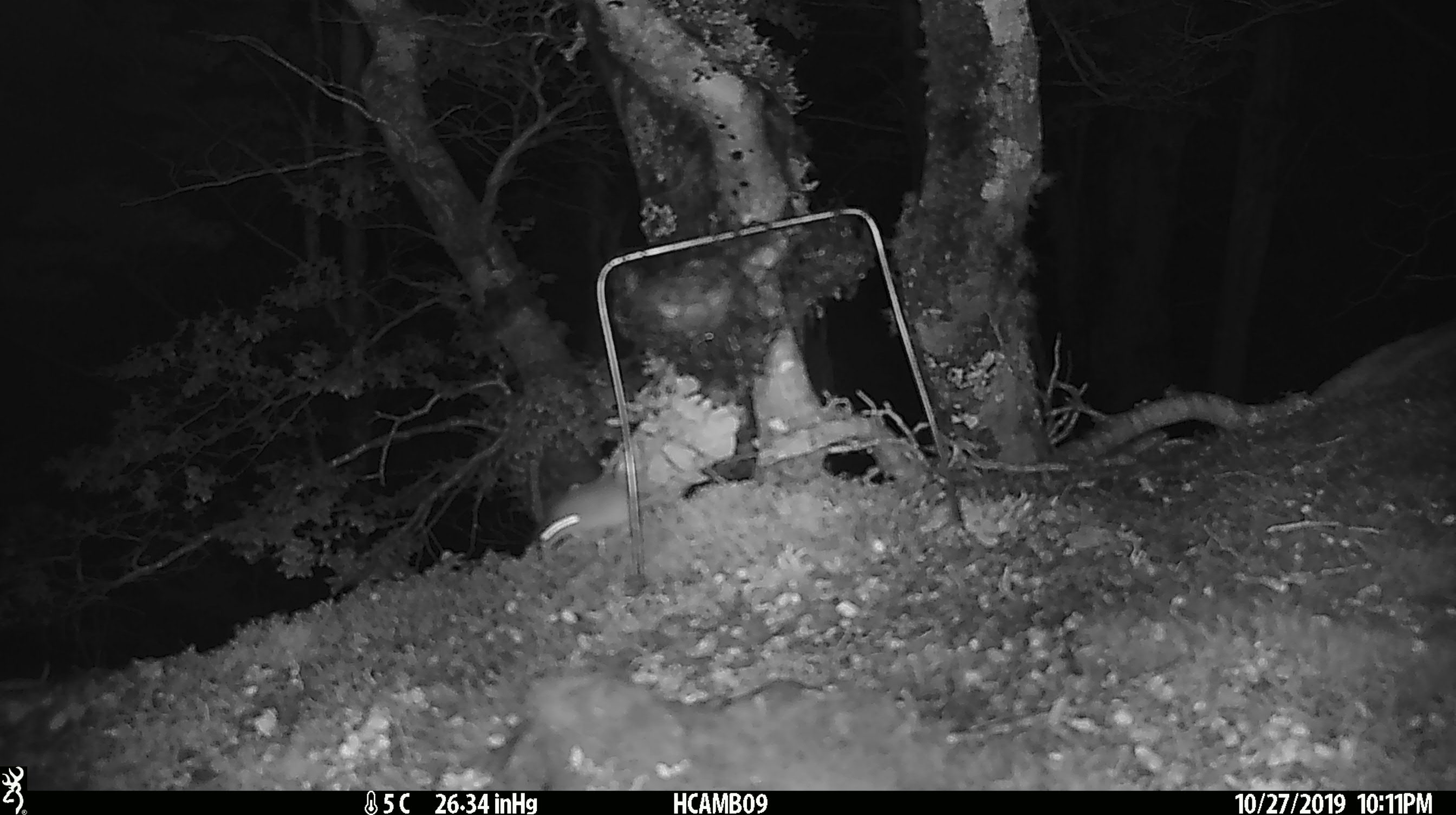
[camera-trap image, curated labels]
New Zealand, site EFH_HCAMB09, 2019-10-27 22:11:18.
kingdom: Animalia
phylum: Chordata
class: Mammalia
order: Rodentia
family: Muridae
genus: Mus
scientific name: Mus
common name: mouse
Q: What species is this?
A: Mouse (Mus).